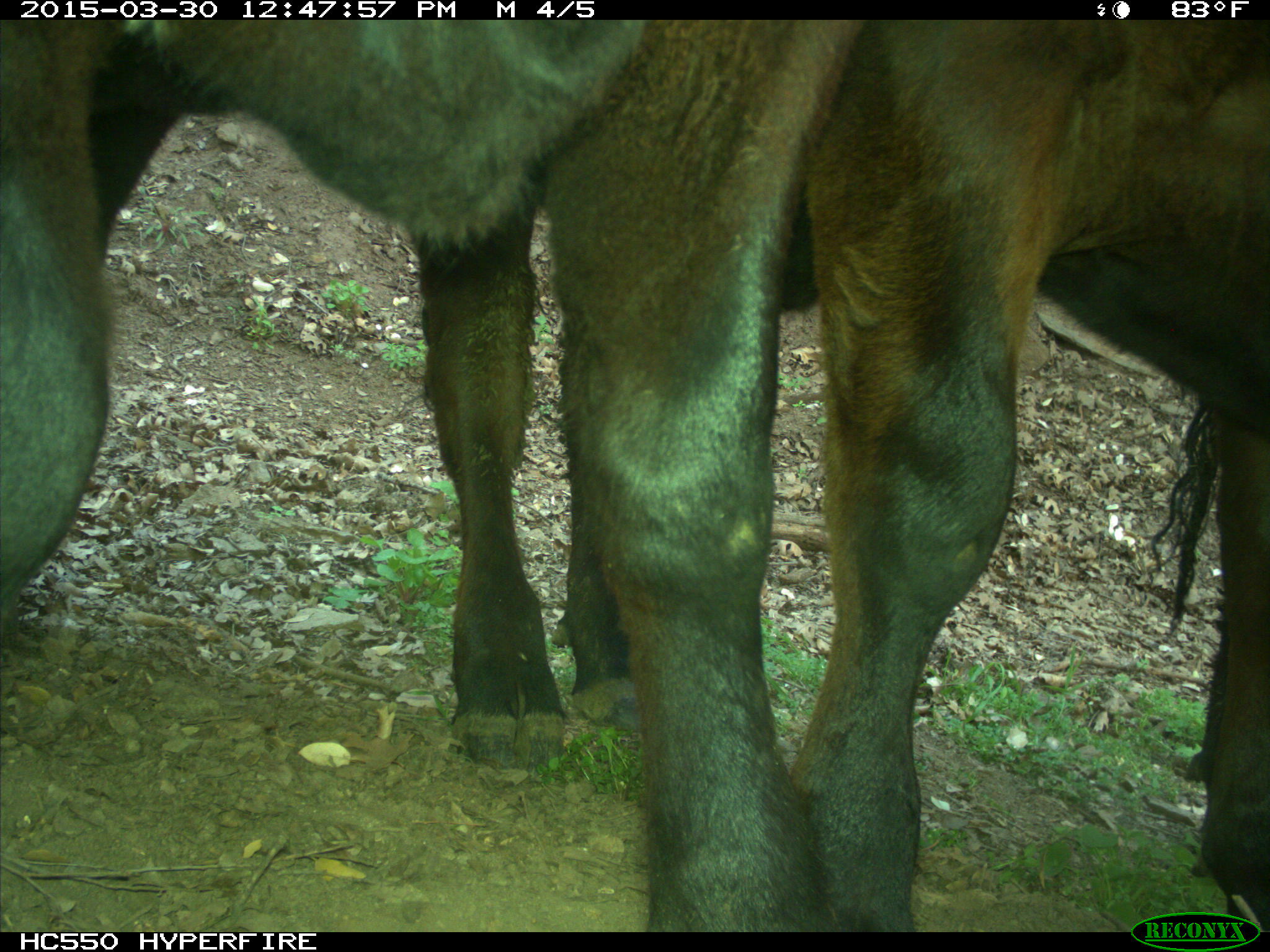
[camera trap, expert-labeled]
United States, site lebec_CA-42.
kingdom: Animalia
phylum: Chordata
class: Mammalia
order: Artiodactyla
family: Bovidae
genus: Bos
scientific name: Bos taurus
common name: domestic cow